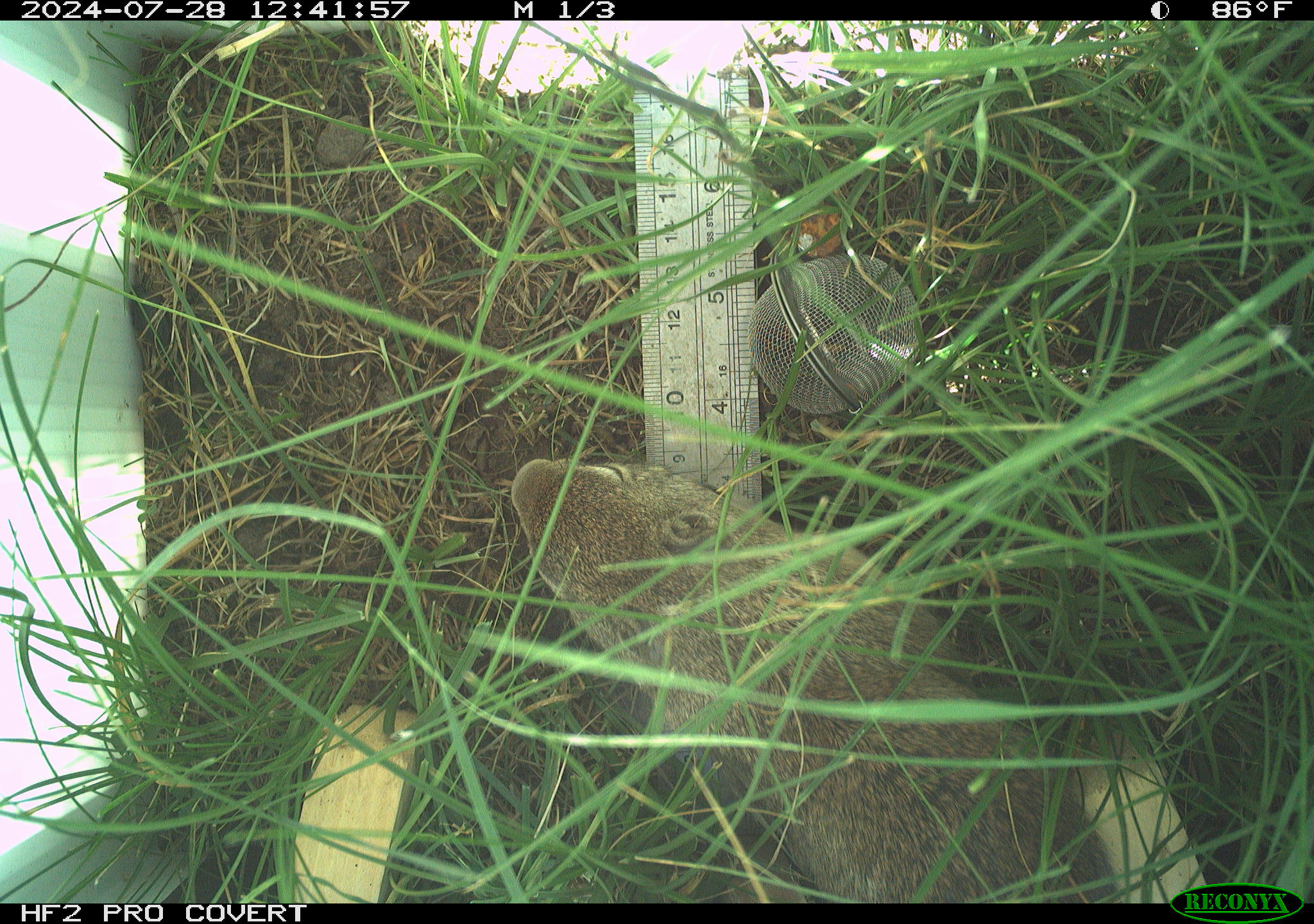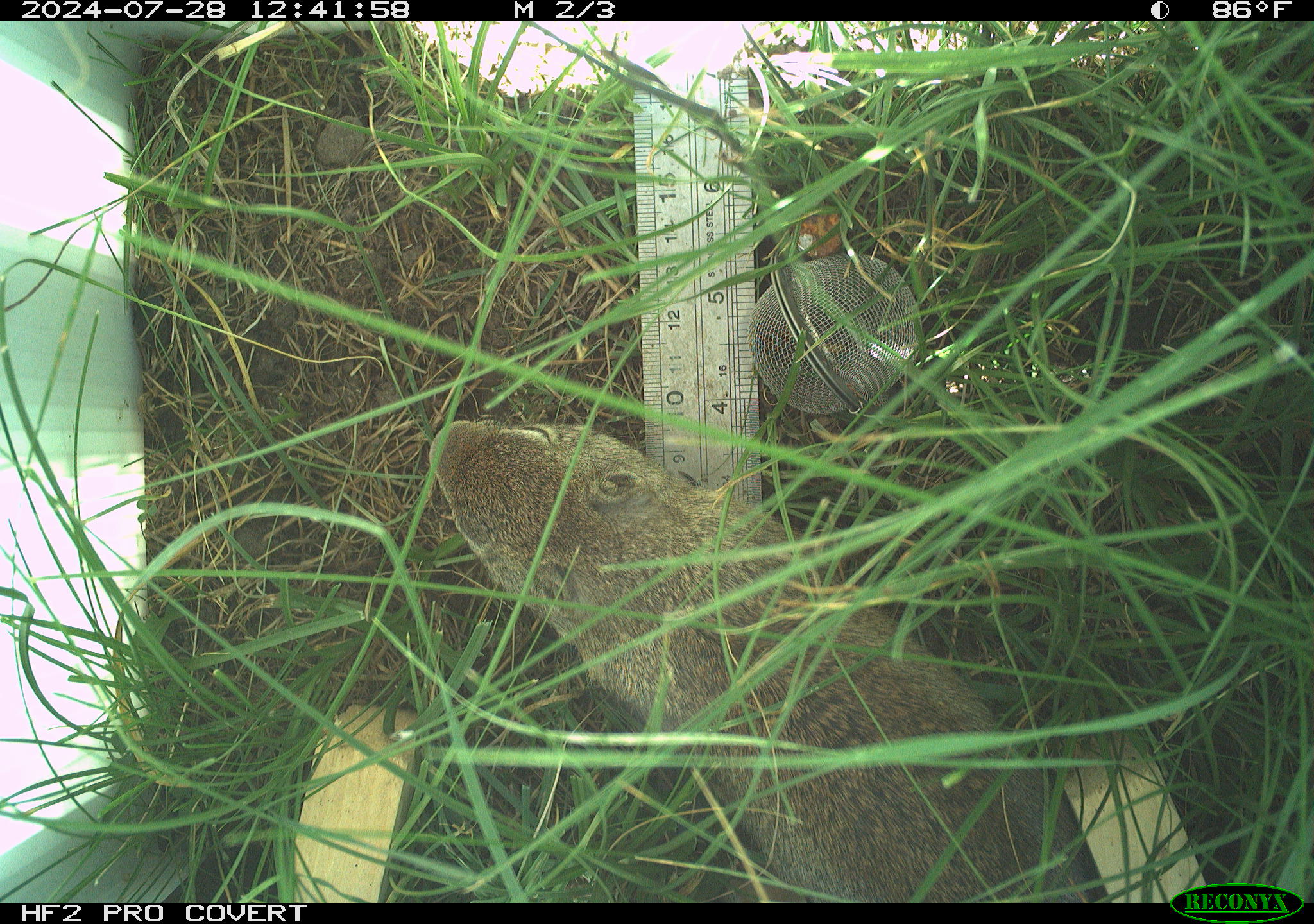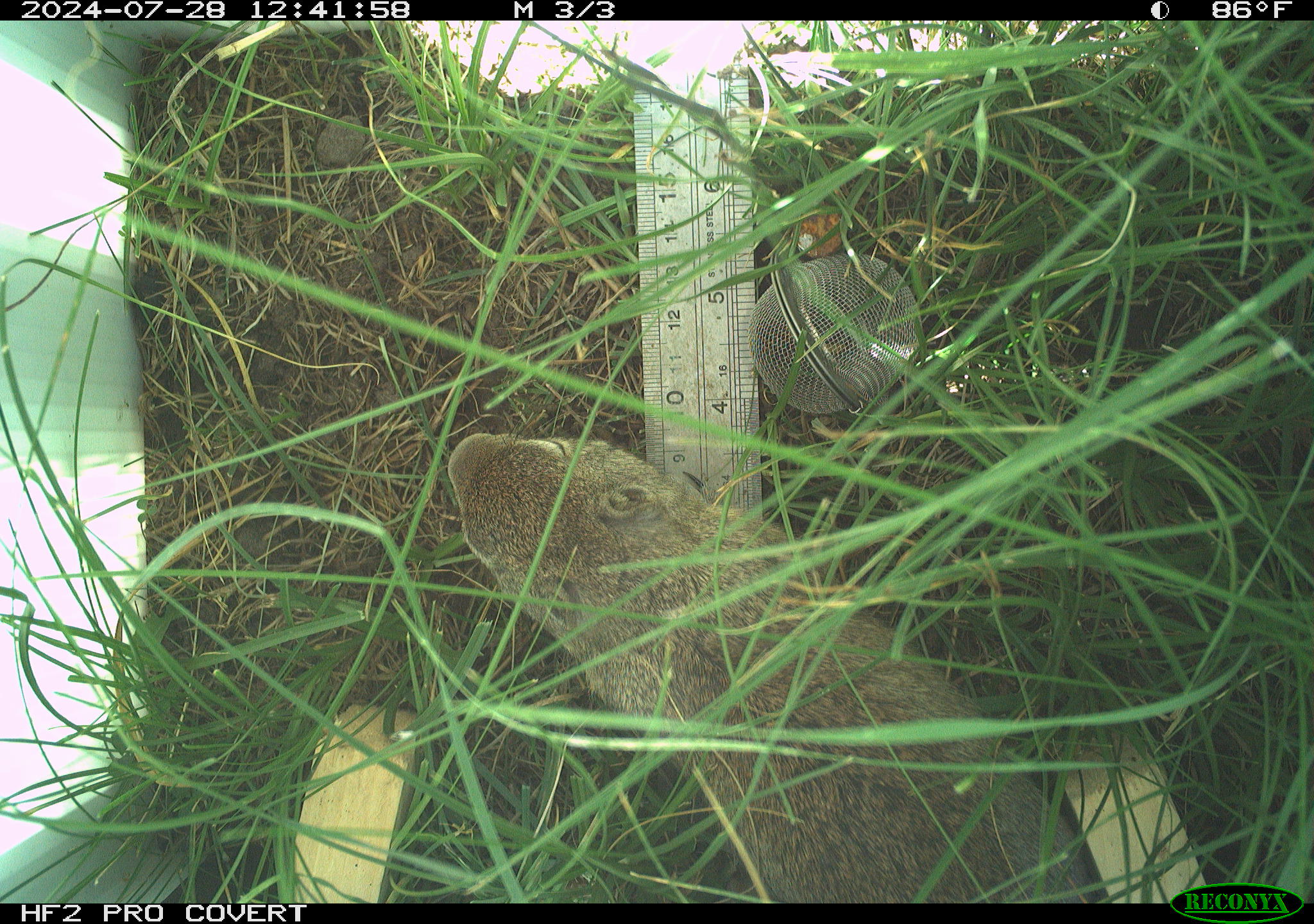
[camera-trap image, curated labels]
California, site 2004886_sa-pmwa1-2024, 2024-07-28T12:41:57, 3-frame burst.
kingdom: Animalia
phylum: Chordata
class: Mammalia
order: Rodentia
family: Sciuridae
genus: Urocitellus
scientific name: Urocitellus beldingi beldingi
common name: belding's ground squirrel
Belding's ground squirrel (Urocitellus beldingi beldingi).